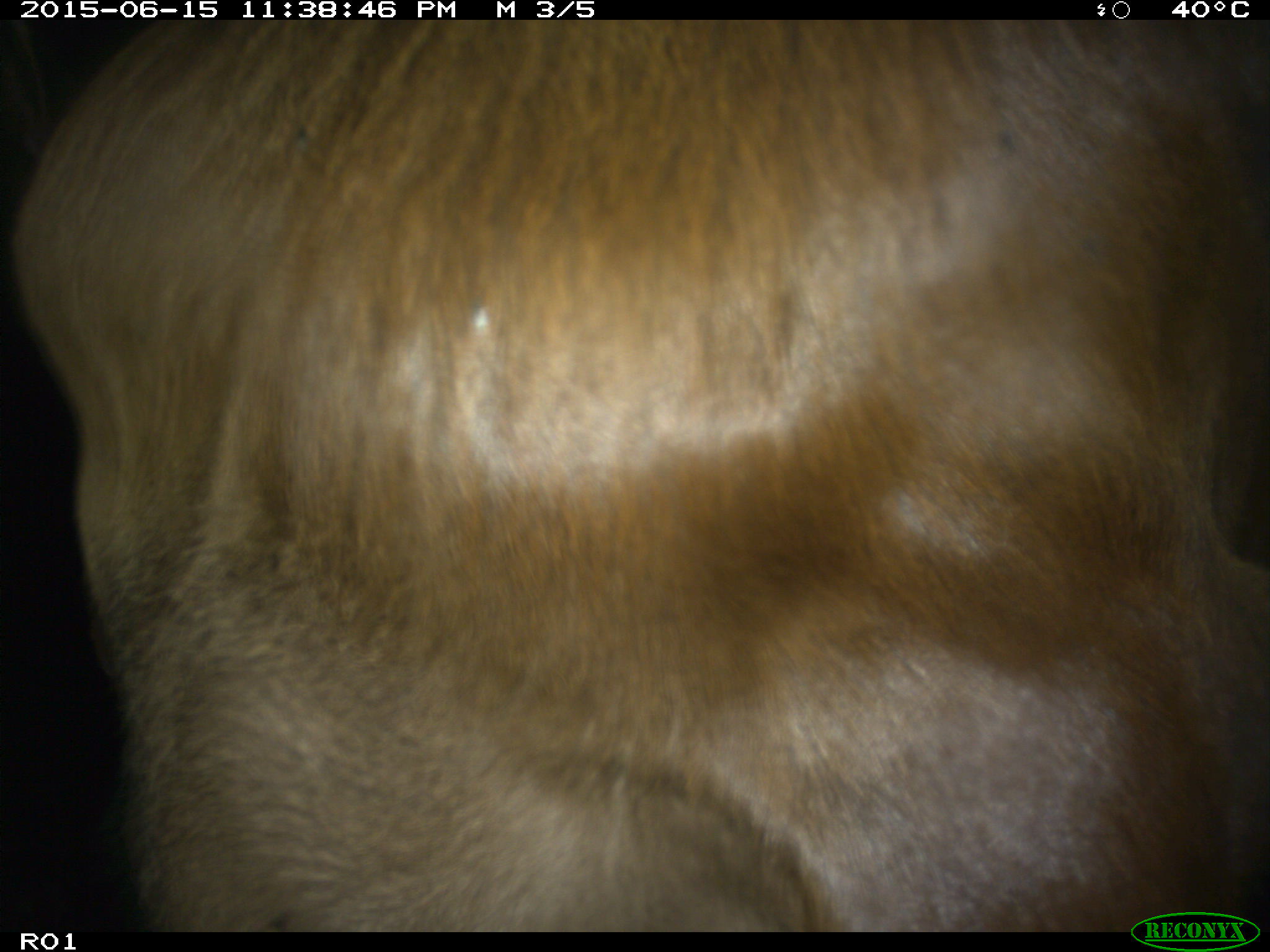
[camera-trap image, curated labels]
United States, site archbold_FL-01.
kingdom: Animalia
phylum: Chordata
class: Mammalia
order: Artiodactyla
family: Bovidae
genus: Bos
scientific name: Bos taurus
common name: domestic cow